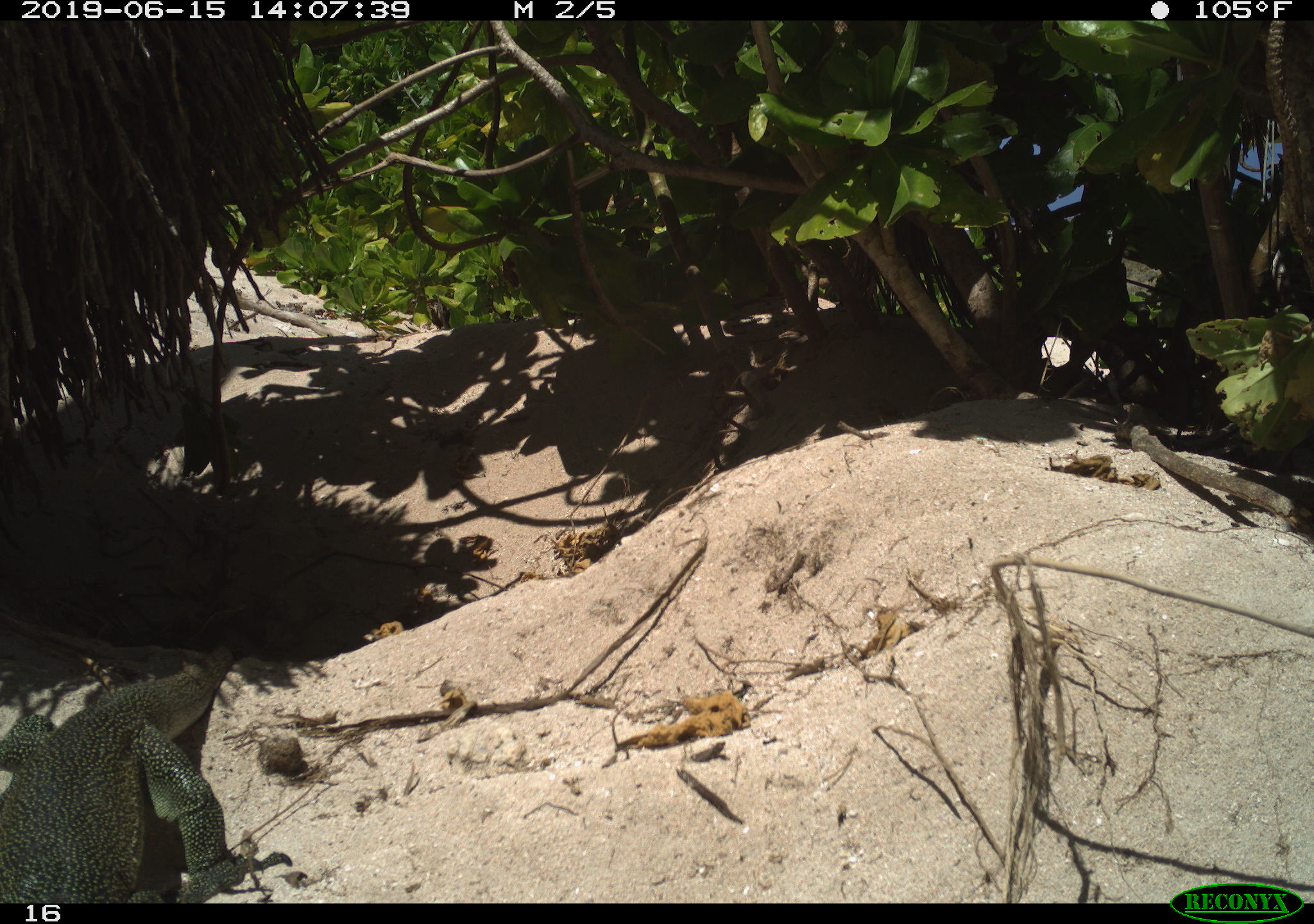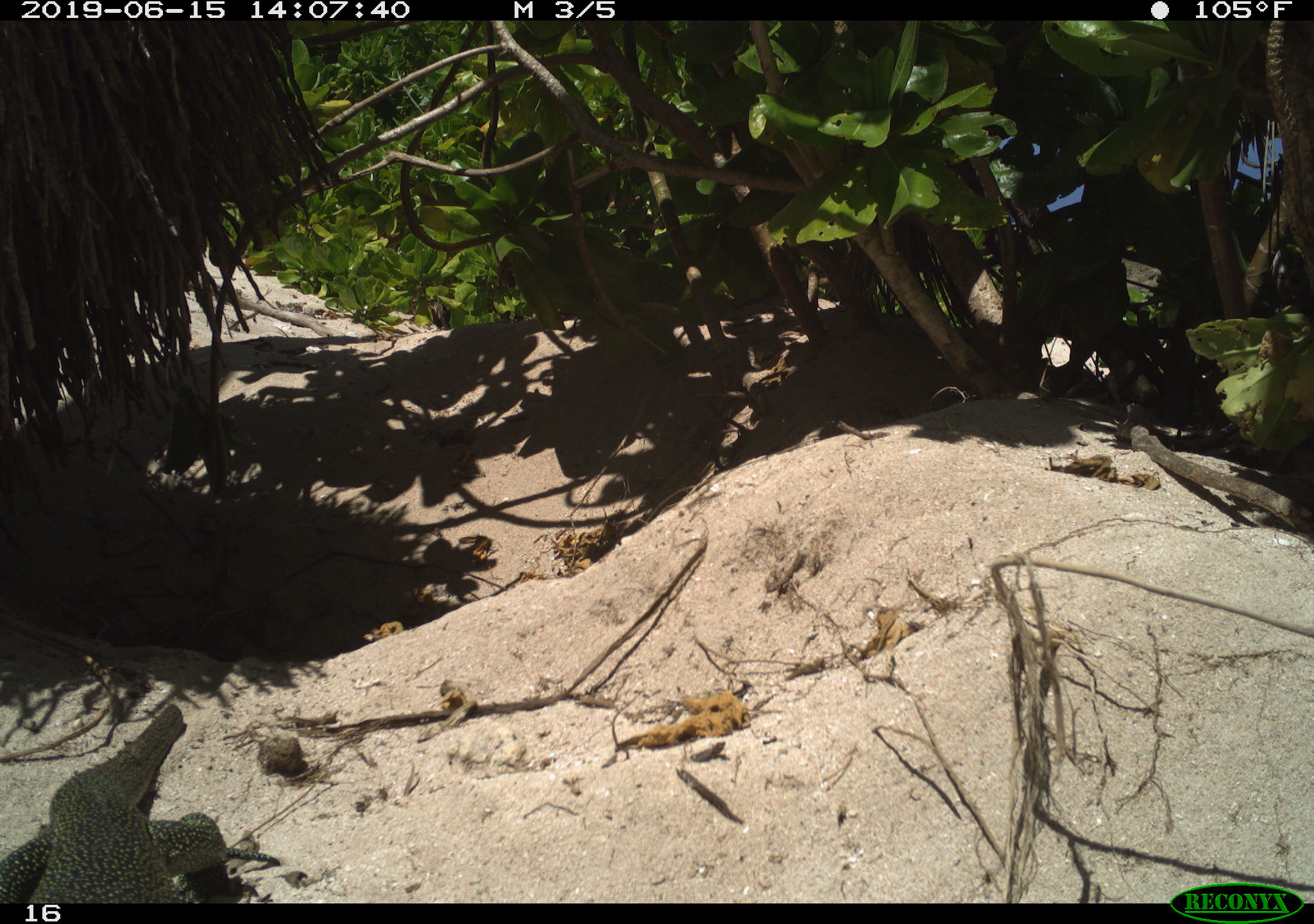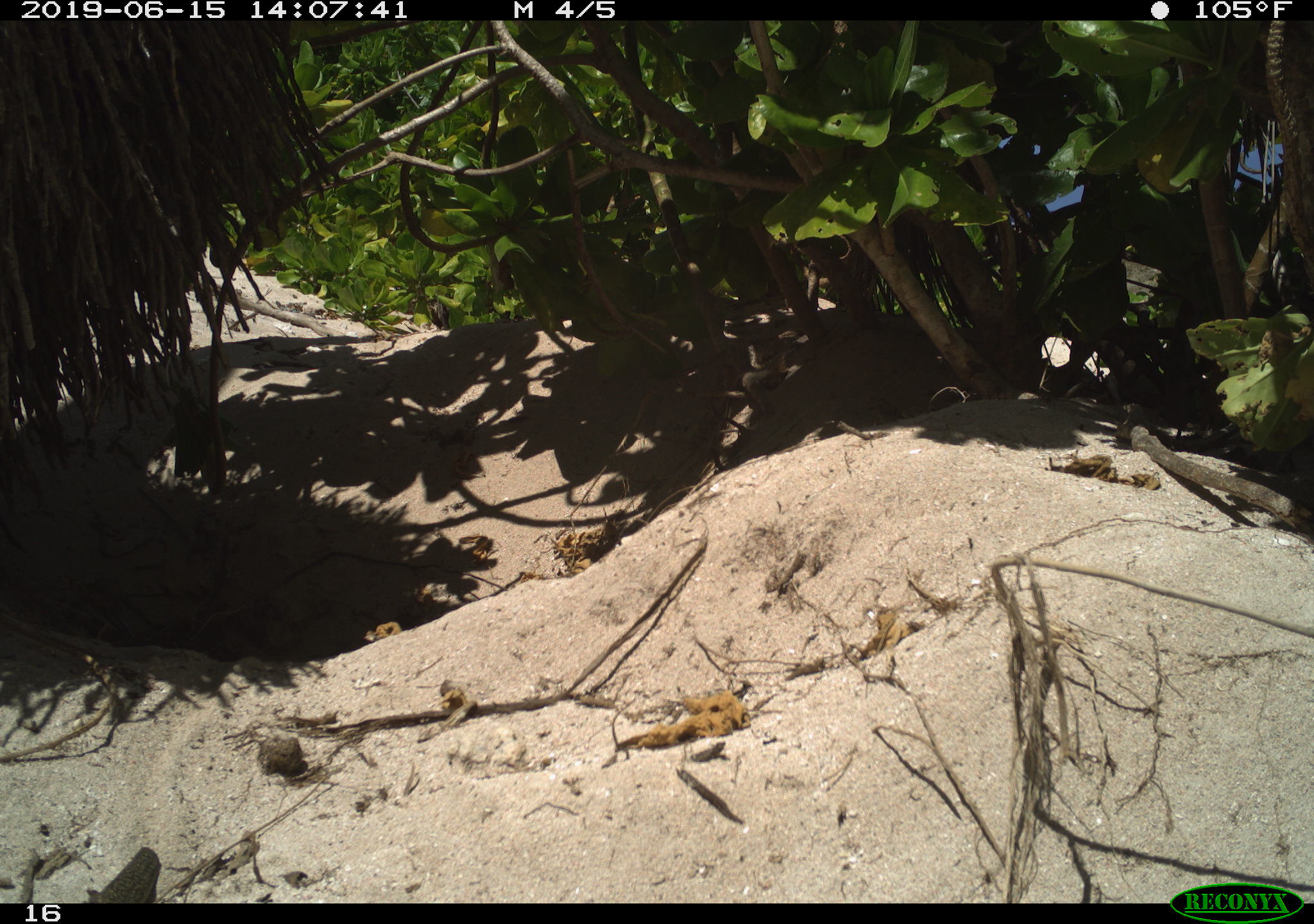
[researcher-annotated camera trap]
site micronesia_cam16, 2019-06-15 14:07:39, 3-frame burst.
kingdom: Animalia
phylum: Chordata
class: Reptilia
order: Squamata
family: Varanidae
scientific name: Varanidae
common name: monitor lizard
Monitor lizard (Varanidae).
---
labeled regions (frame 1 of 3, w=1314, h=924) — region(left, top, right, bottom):
monitor lizard: region(0, 638, 294, 901)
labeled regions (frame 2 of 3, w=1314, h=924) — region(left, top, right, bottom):
monitor lizard: region(0, 696, 221, 907)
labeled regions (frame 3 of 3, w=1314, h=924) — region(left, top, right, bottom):
monitor lizard: region(83, 842, 167, 907)